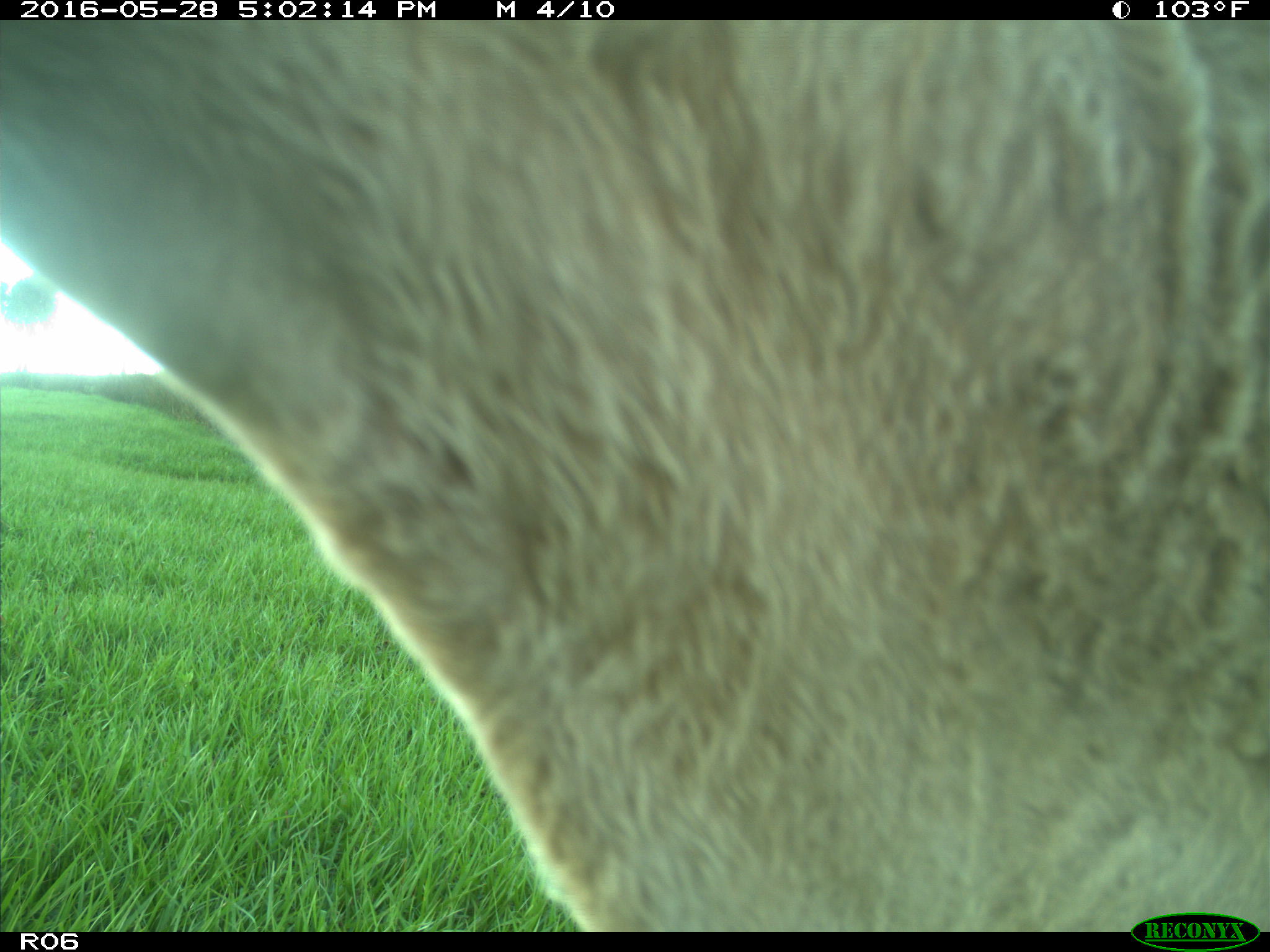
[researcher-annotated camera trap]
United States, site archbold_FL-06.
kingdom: Animalia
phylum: Chordata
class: Mammalia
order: Artiodactyla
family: Bovidae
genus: Bos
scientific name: Bos taurus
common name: domestic cow